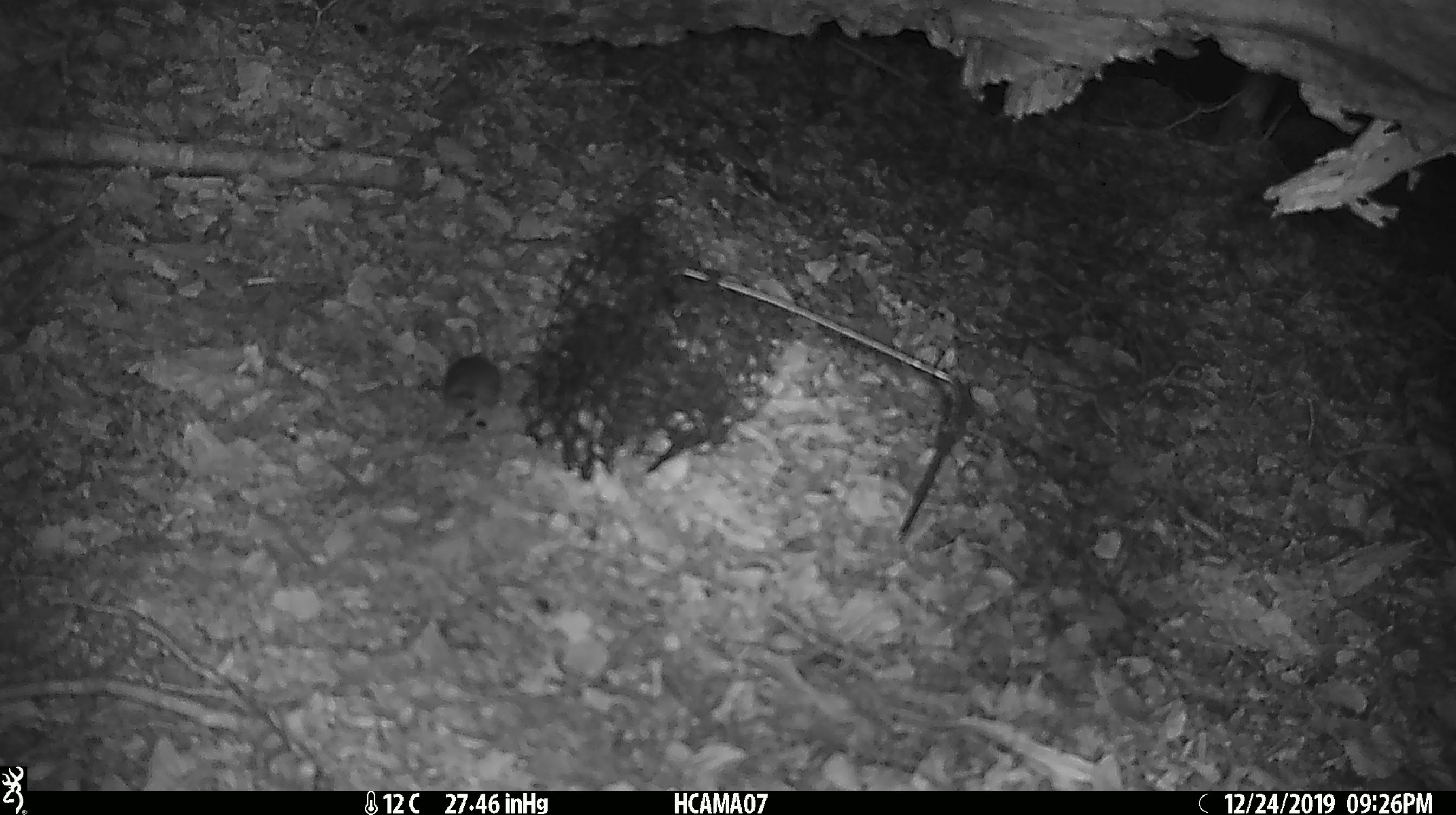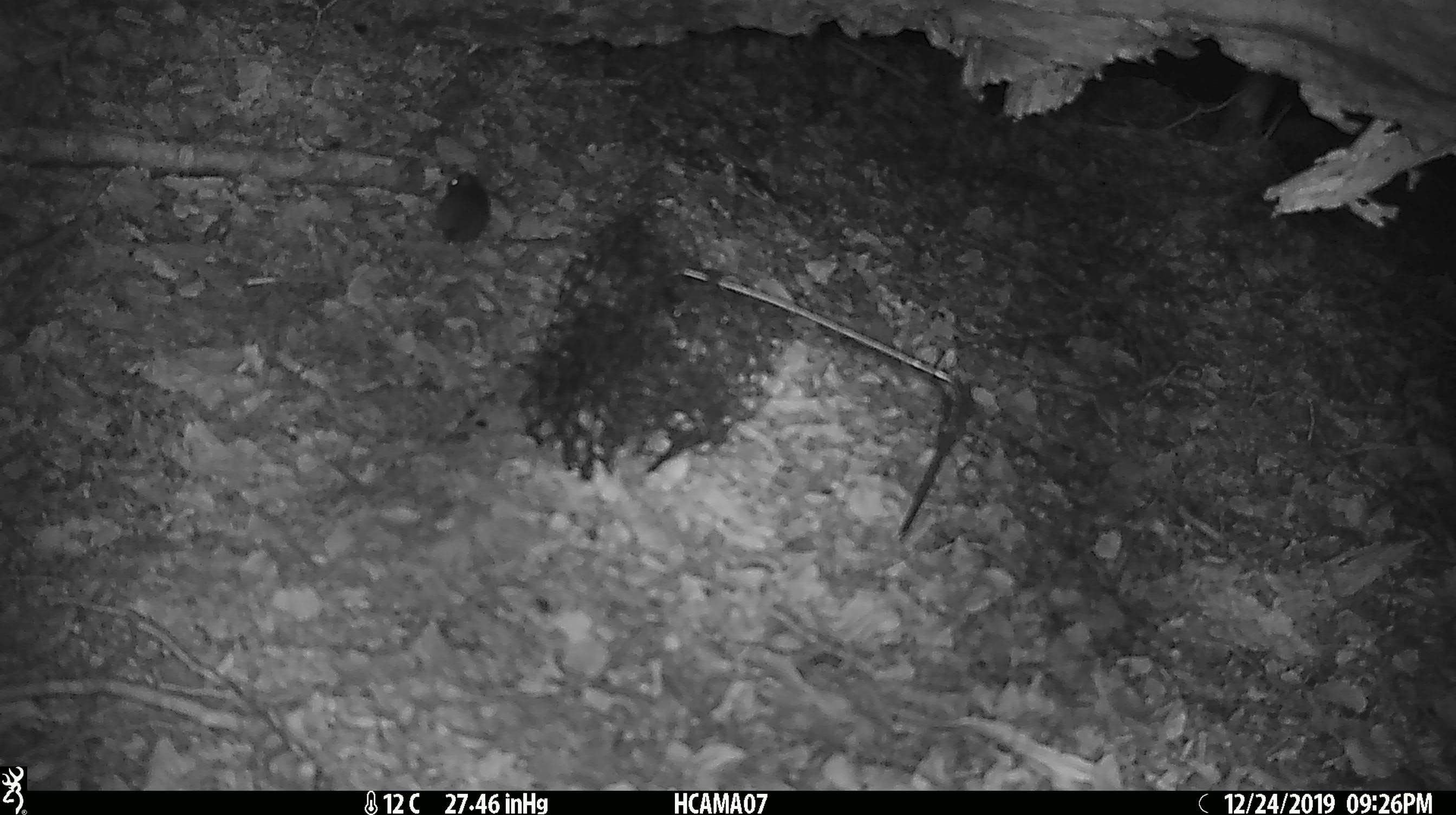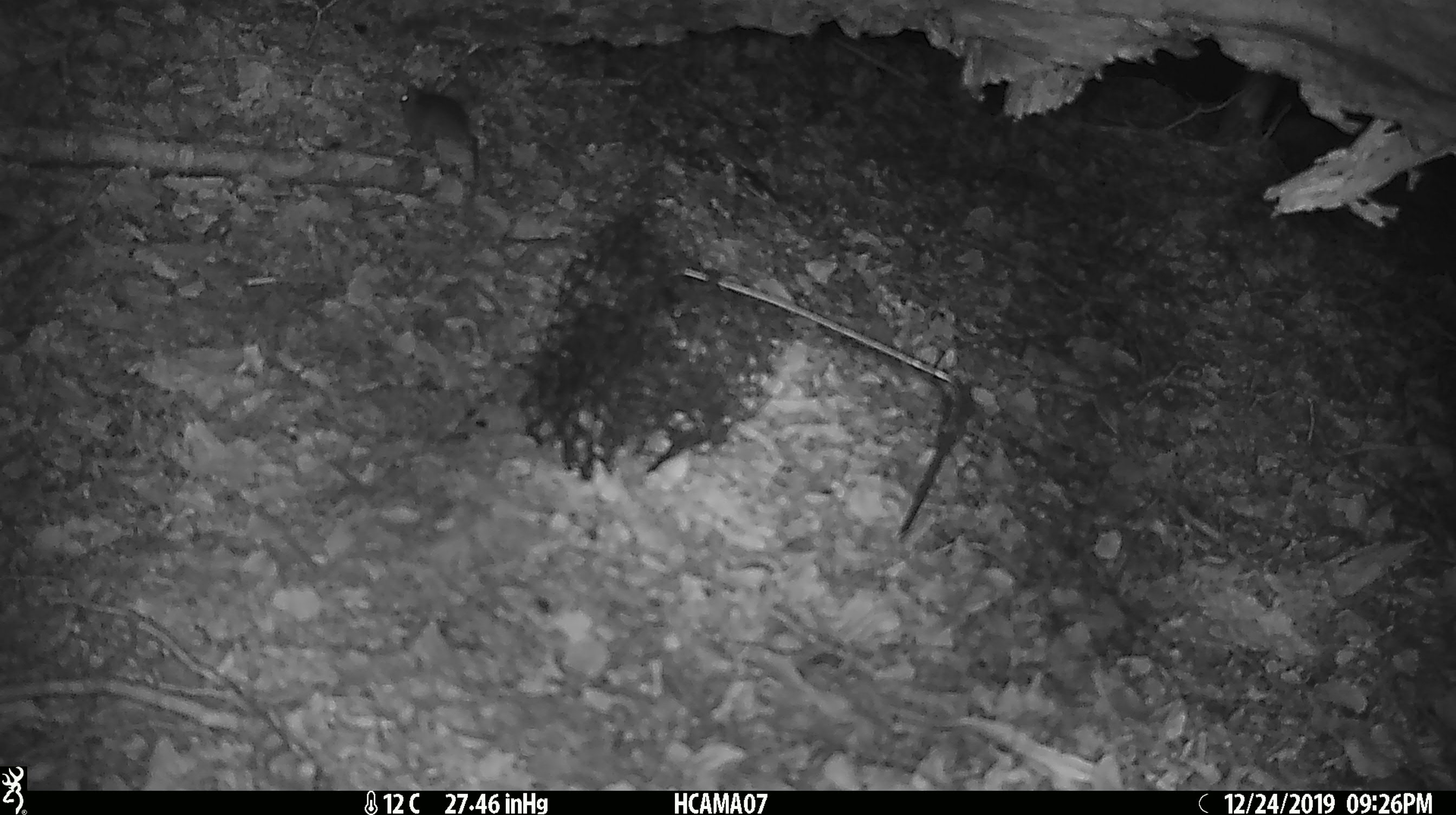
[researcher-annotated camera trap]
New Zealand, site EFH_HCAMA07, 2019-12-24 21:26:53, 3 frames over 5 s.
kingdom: Animalia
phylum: Chordata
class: Mammalia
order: Rodentia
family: Muridae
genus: Mus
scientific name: Mus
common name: mouse